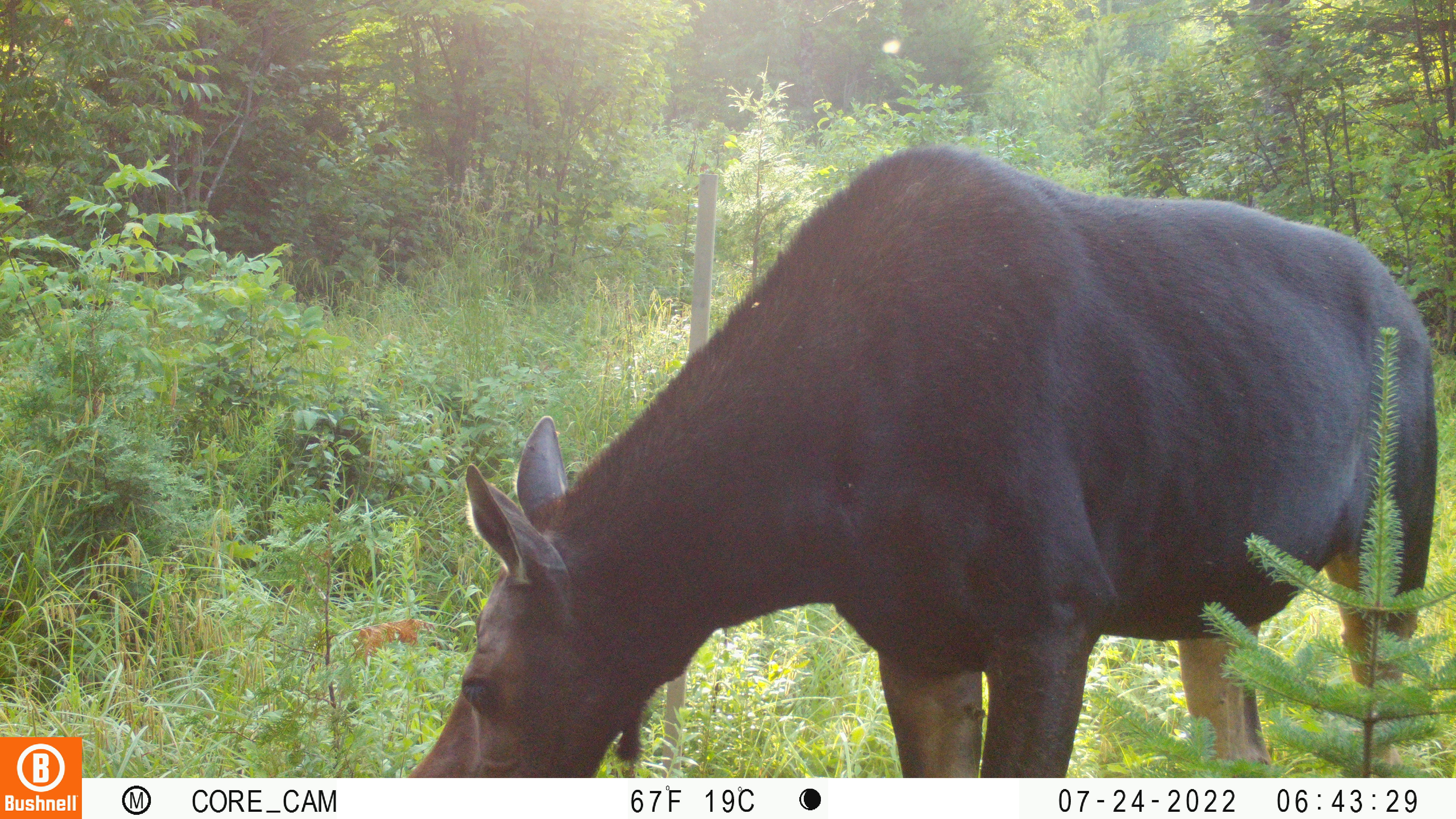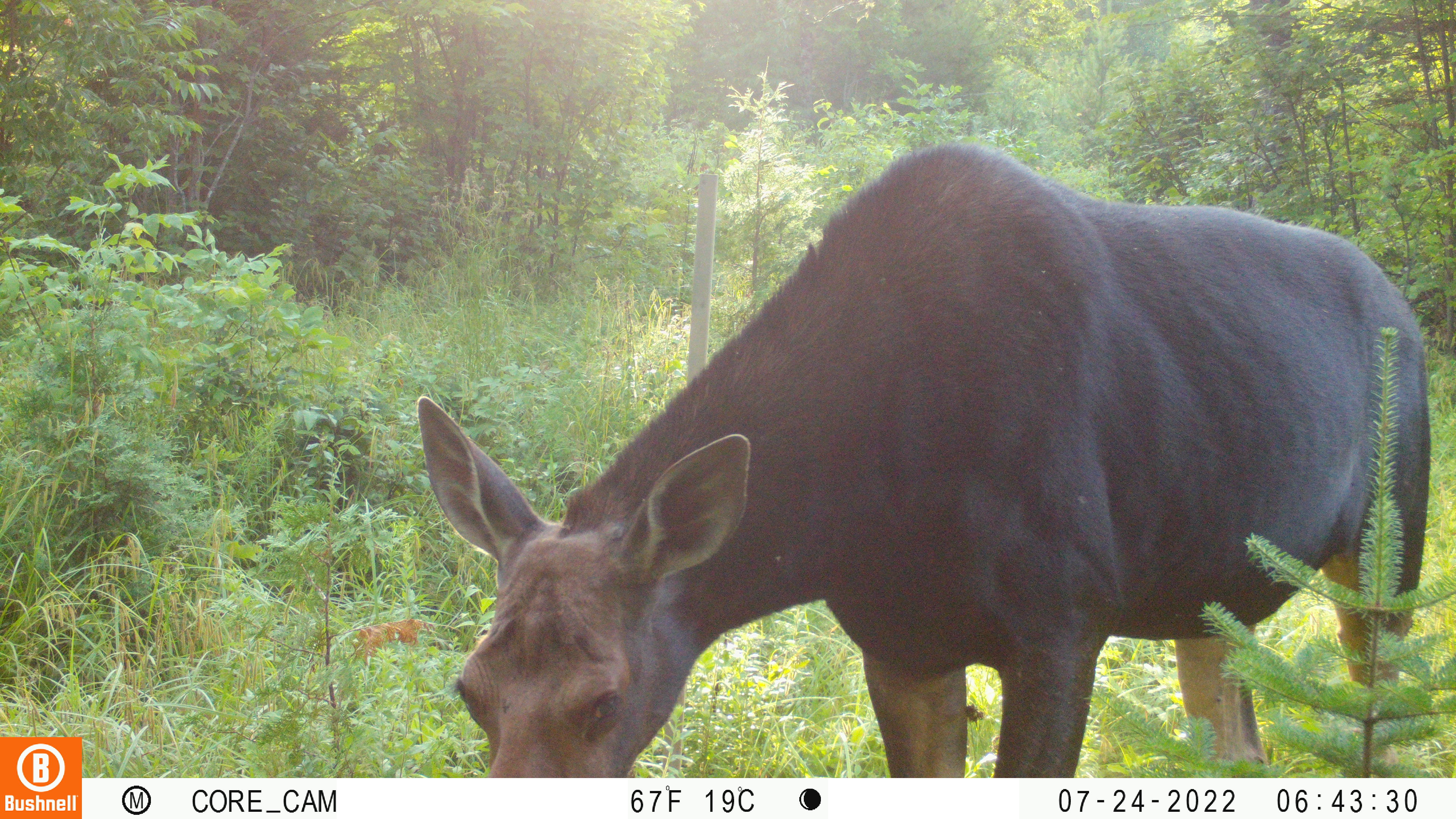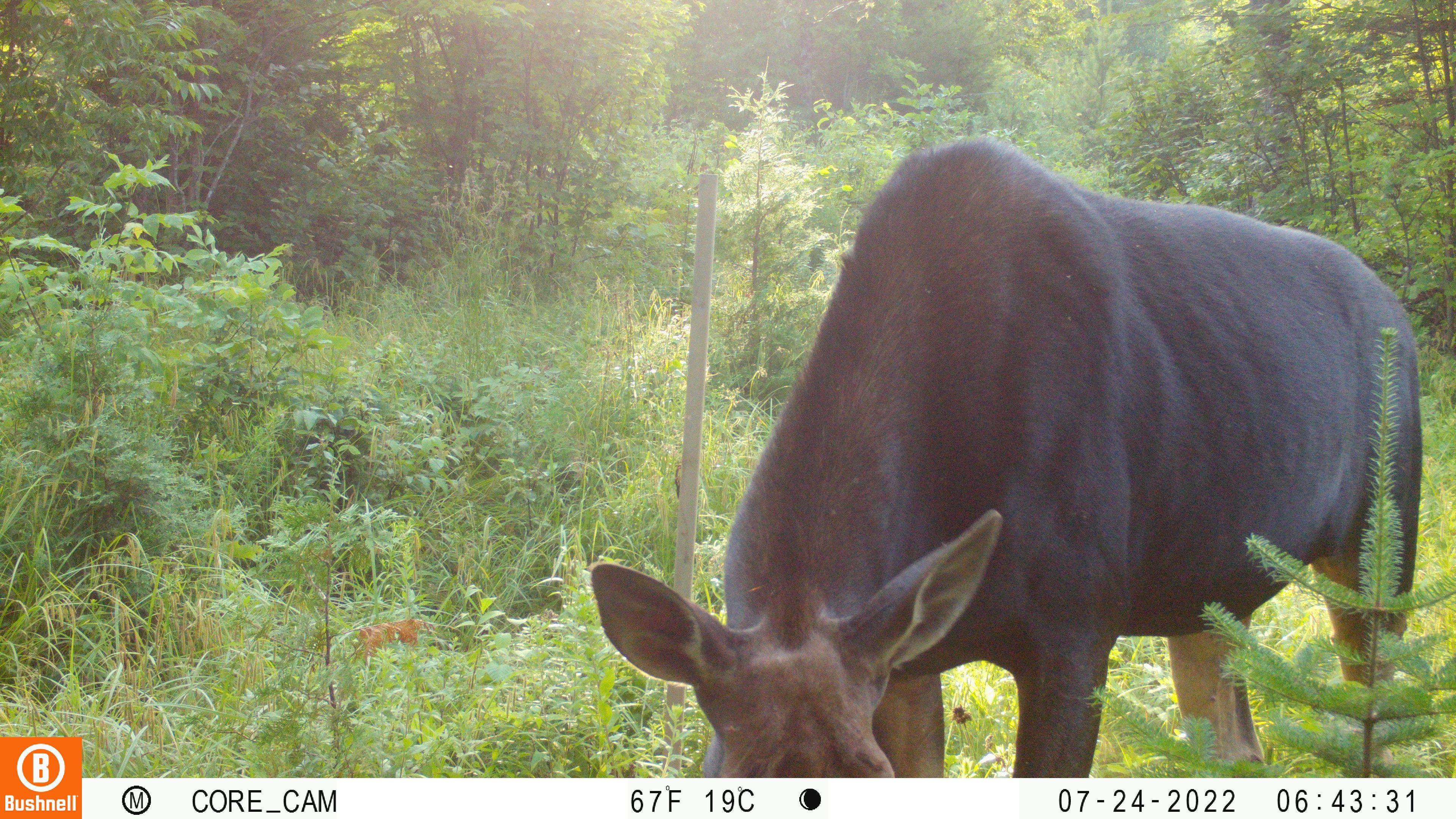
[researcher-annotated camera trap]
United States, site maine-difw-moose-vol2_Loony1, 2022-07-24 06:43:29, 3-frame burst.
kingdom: Animalia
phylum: Chordata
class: Mammalia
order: Artiodactyla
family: Cervidae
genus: Alces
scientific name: Alces alces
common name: moose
Moose (Alces alces).